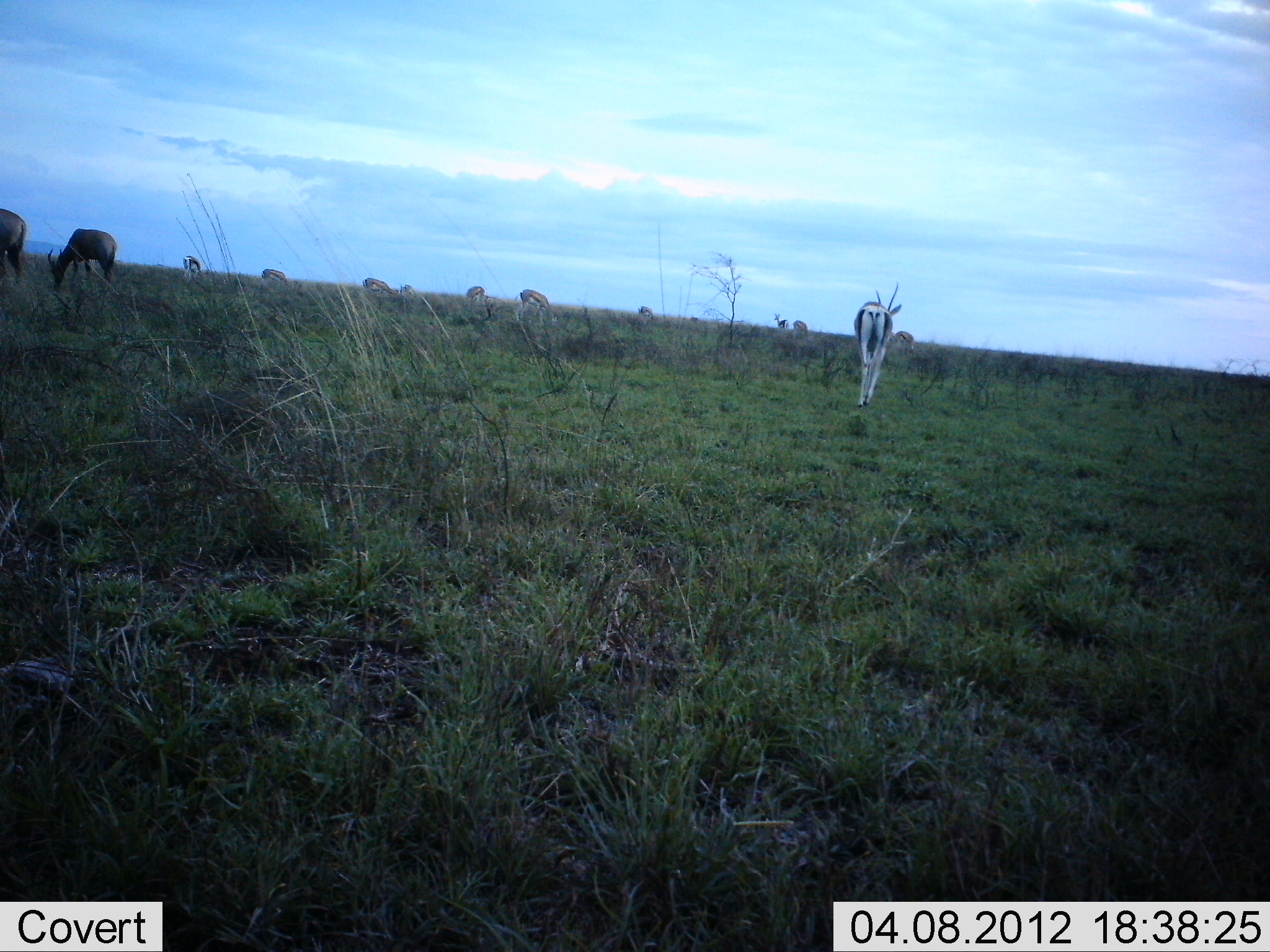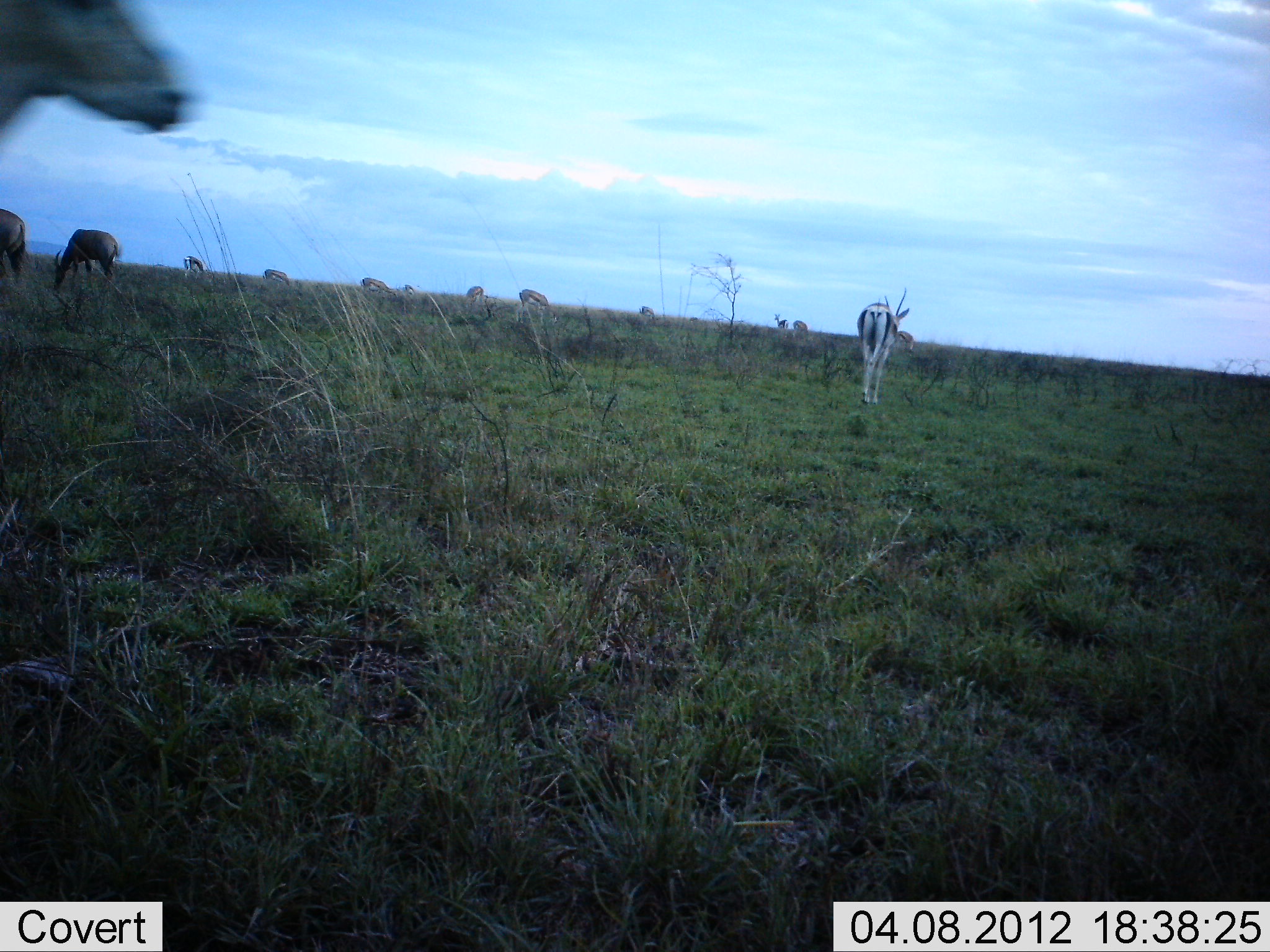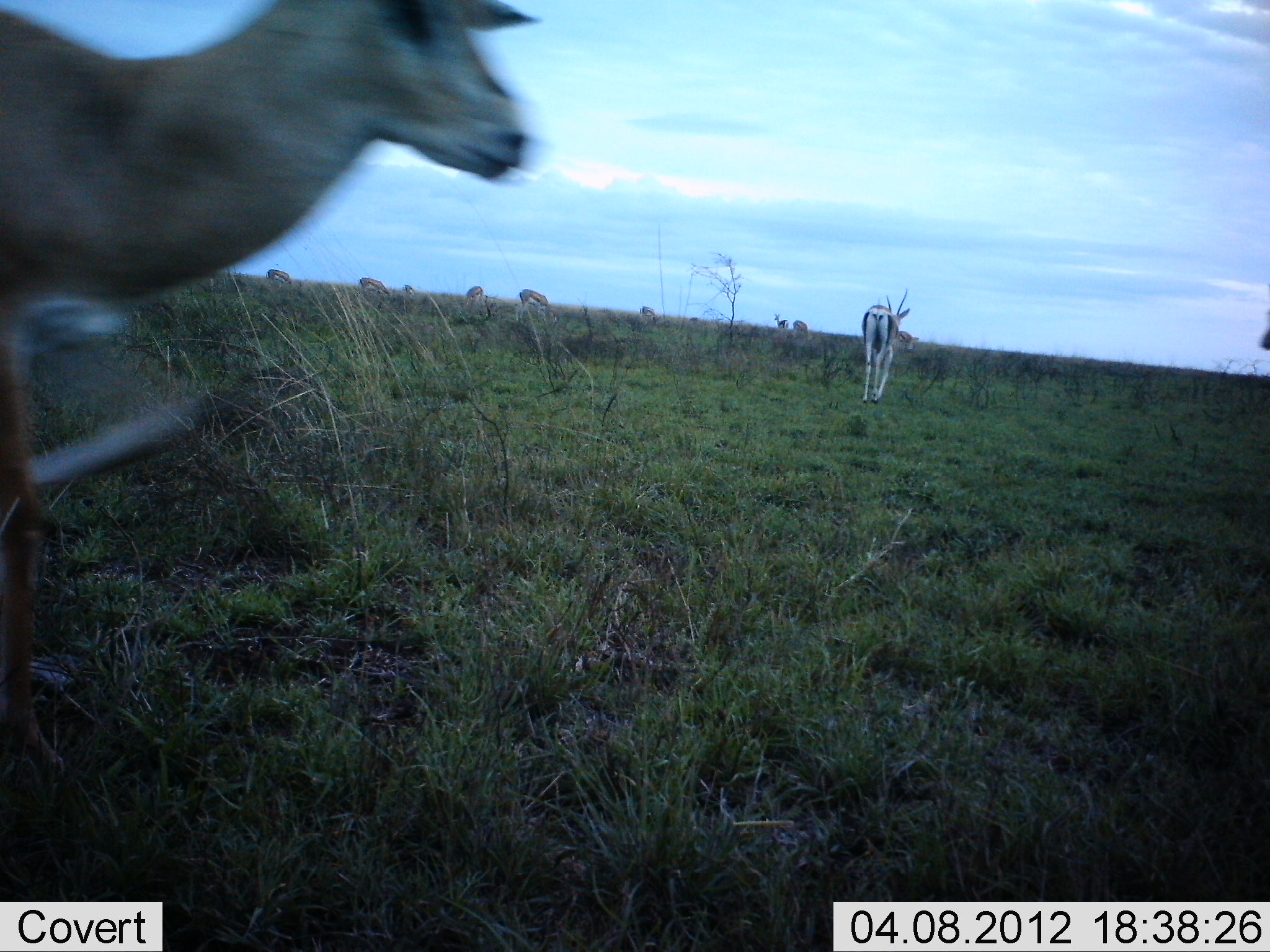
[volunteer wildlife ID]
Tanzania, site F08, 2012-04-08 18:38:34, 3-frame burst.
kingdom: Animalia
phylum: Chordata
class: Mammalia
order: Artiodactyla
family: Bovidae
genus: Nanger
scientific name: Nanger granti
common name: grant's gazelle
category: gazellegrants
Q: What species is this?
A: Gazellegrants (grant's gazelle) (Nanger granti).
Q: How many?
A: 10.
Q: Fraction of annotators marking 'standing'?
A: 41%.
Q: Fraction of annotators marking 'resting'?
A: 0%.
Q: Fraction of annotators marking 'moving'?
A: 82%.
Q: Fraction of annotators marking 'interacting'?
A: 0%.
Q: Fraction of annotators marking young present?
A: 0%.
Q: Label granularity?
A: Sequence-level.